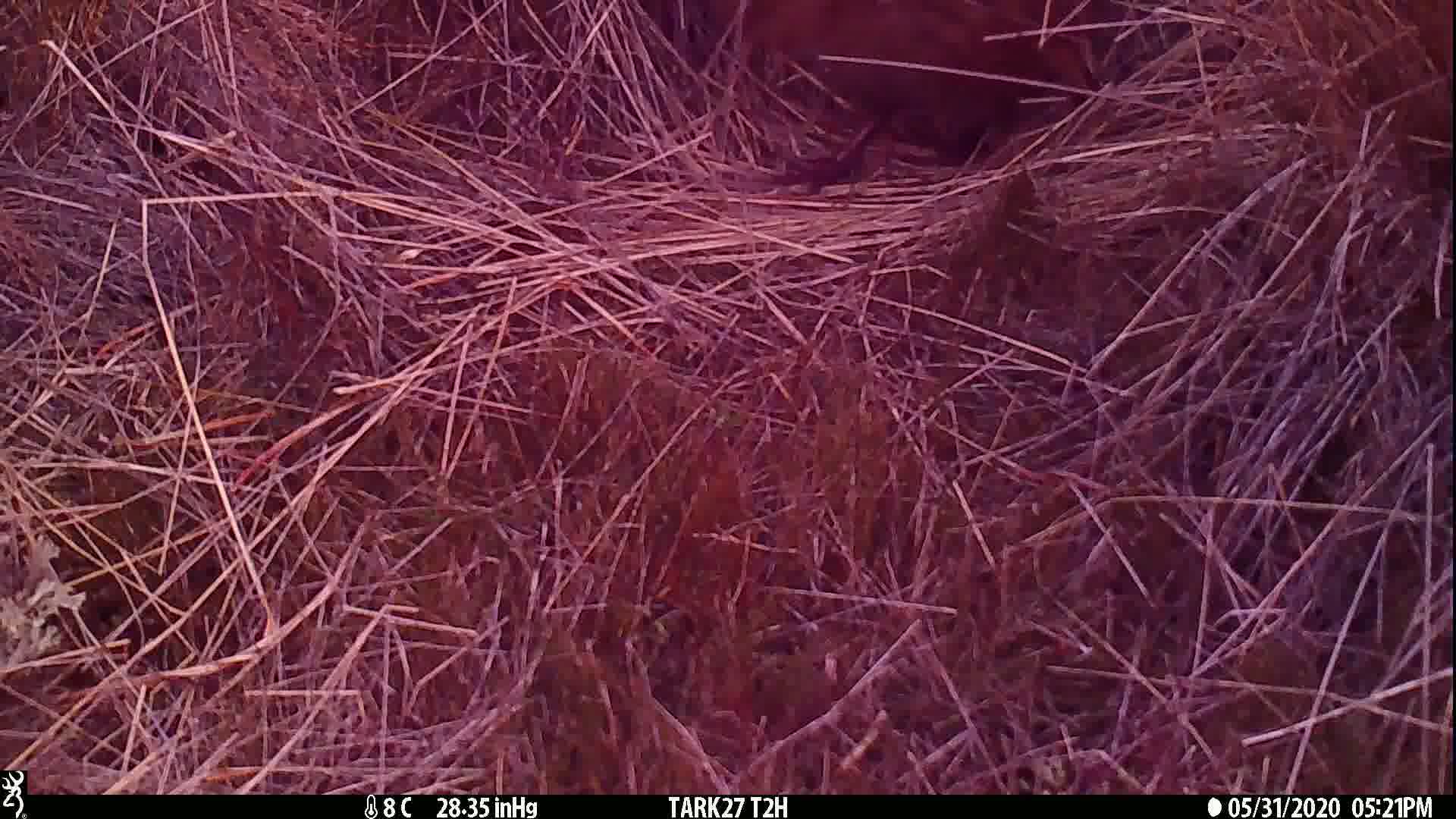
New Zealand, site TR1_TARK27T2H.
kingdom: Animalia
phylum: Chordata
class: Aves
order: Gruiformes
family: Rallidae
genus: Gallirallus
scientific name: Gallirallus australis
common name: weka